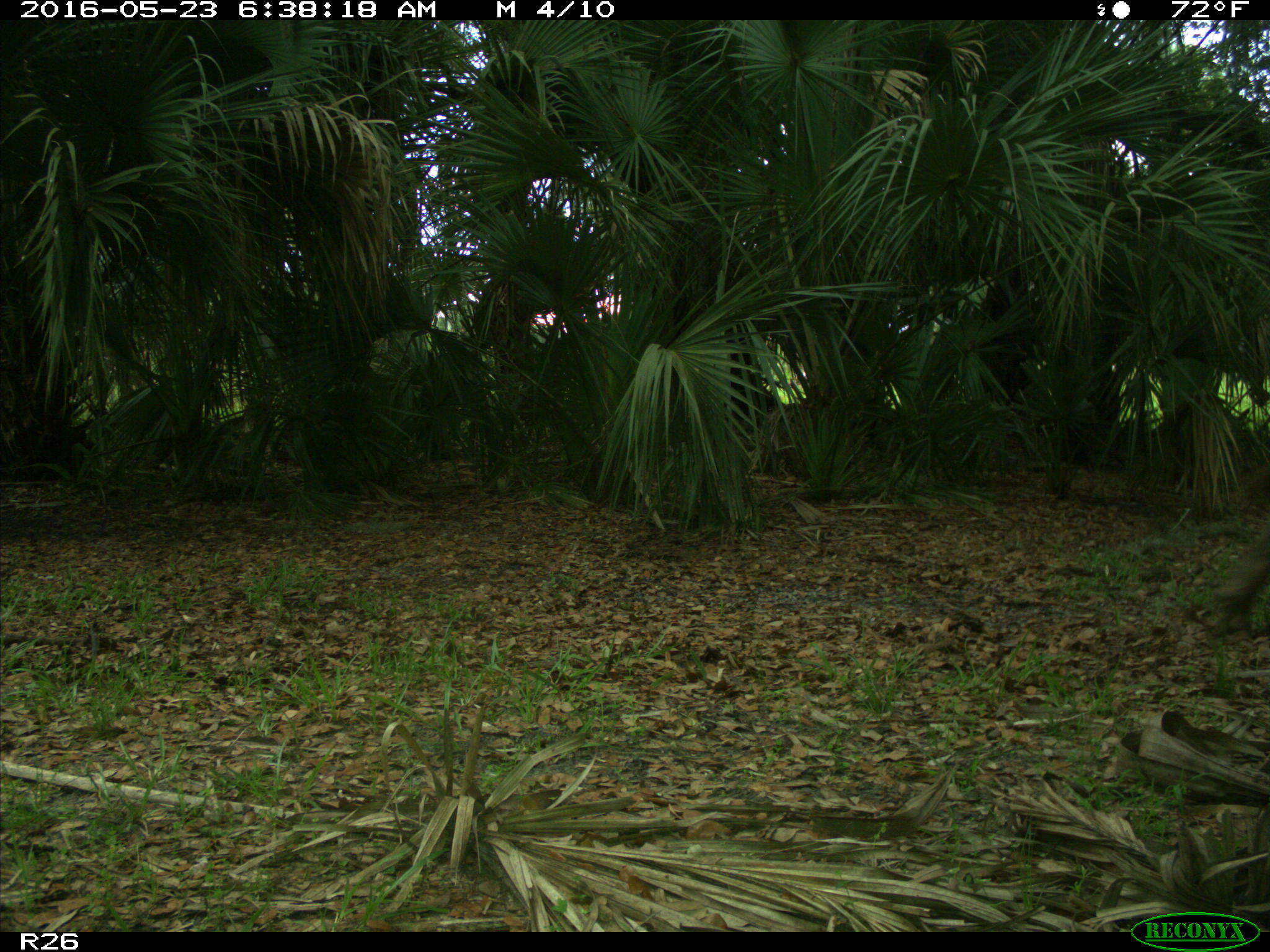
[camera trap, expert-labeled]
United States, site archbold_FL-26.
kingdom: Animalia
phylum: Chordata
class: Mammalia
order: Artiodactyla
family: Bovidae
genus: Bos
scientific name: Bos taurus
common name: domestic cow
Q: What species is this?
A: Bos taurus (domestic cow).